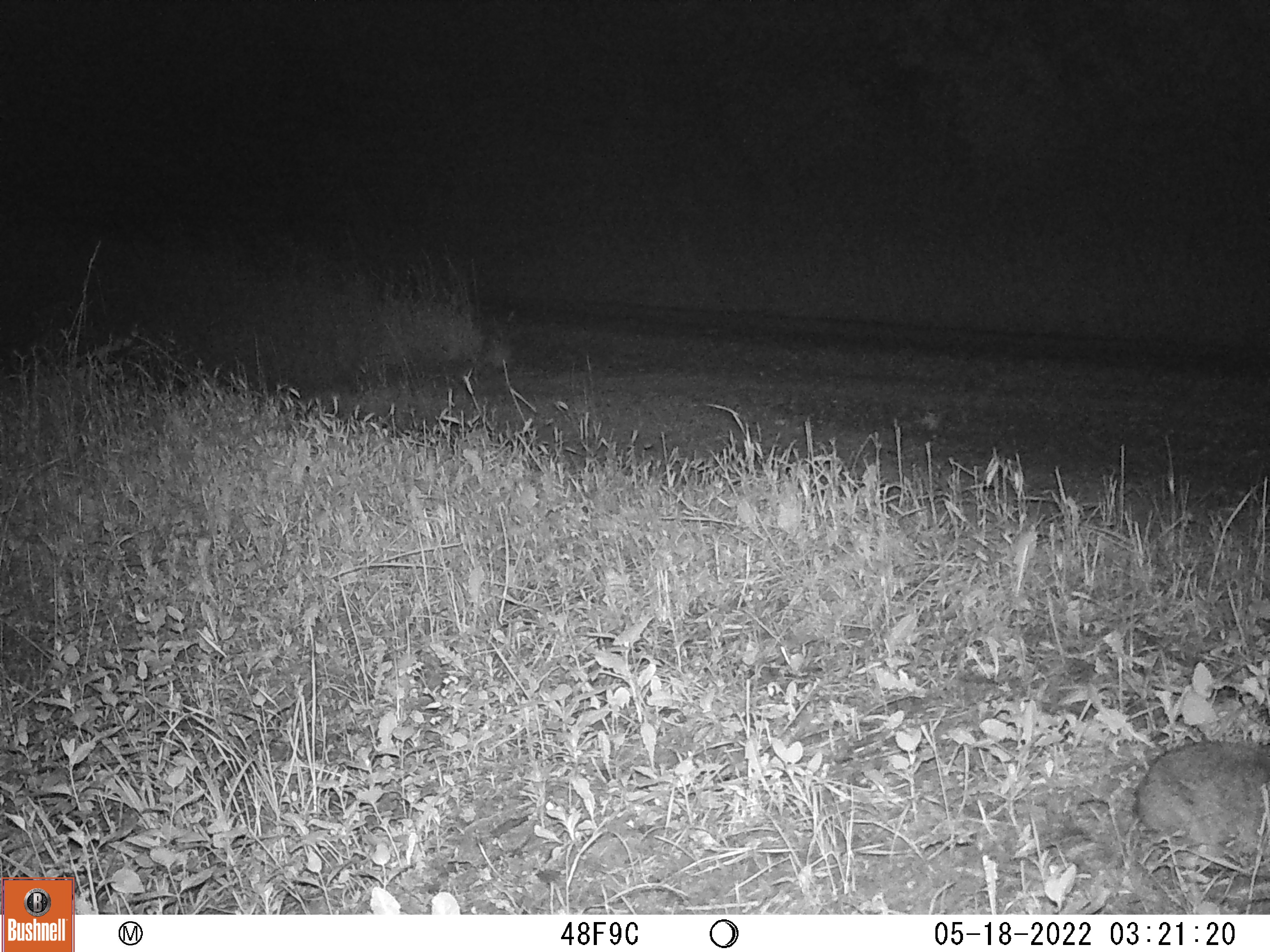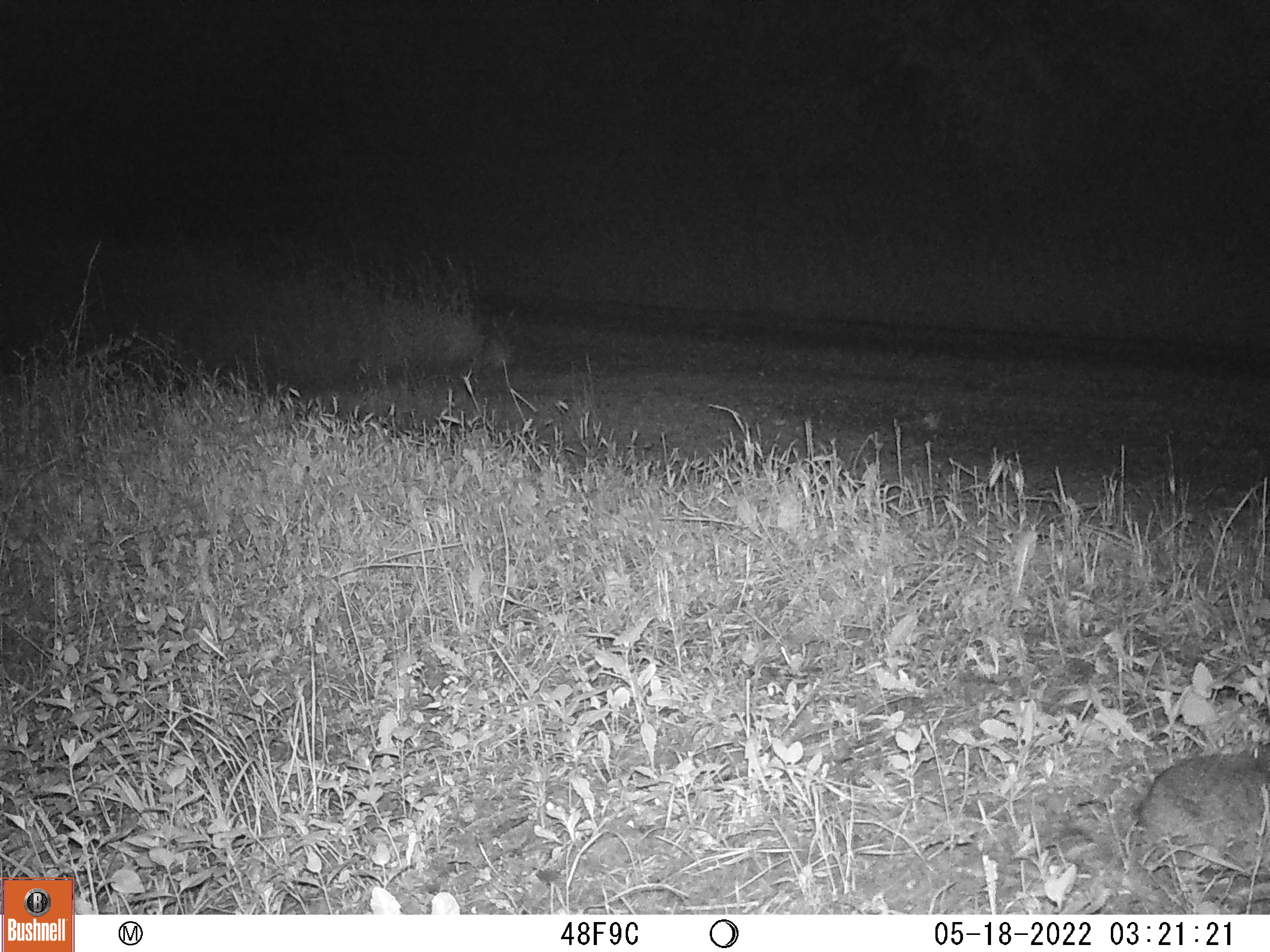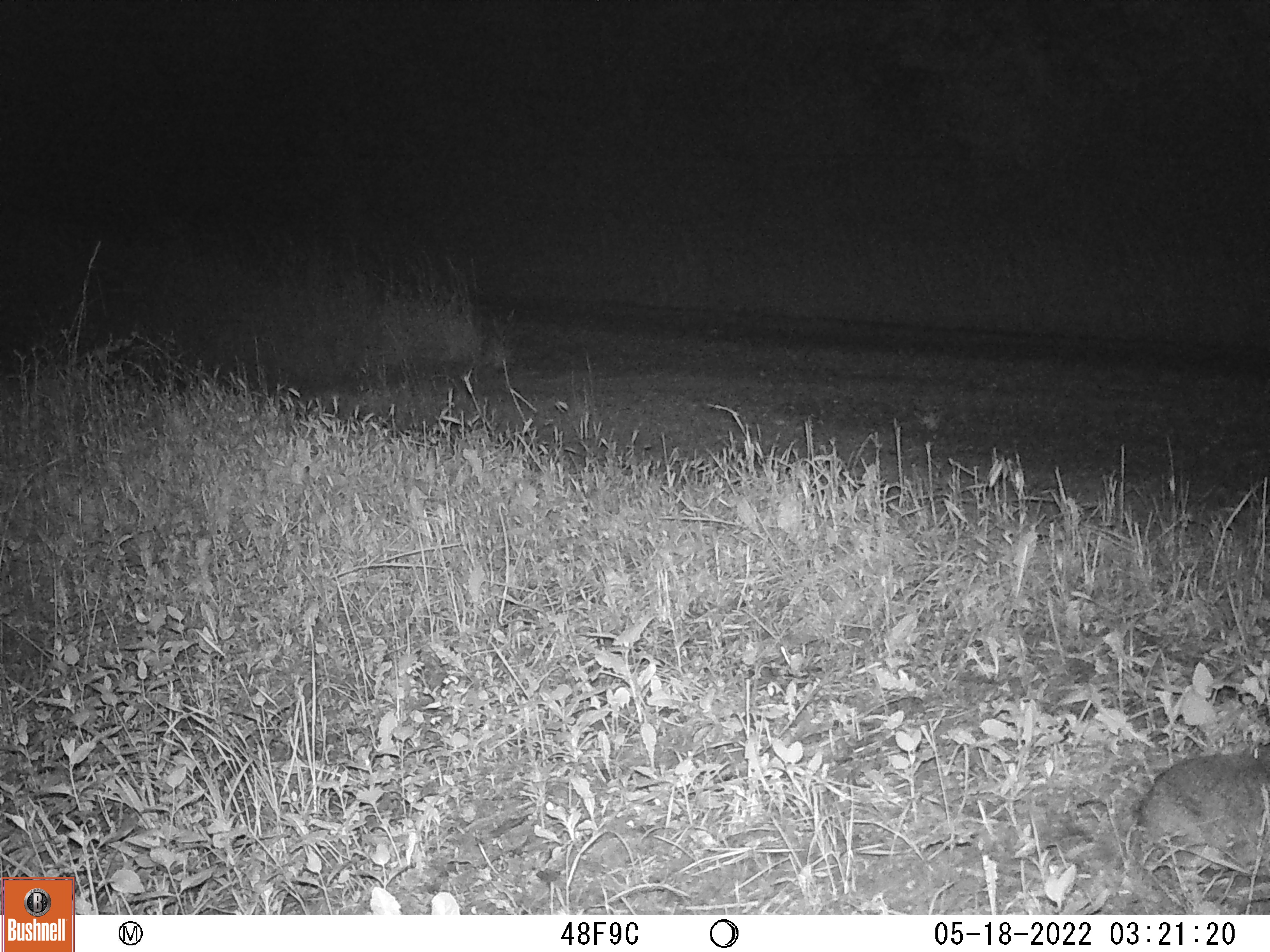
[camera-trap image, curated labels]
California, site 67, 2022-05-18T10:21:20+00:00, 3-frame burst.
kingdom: Animalia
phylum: Chordata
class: Mammalia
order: Lagomorpha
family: Leporidae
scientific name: Leporidae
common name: rabbit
Rabbit (Leporidae).